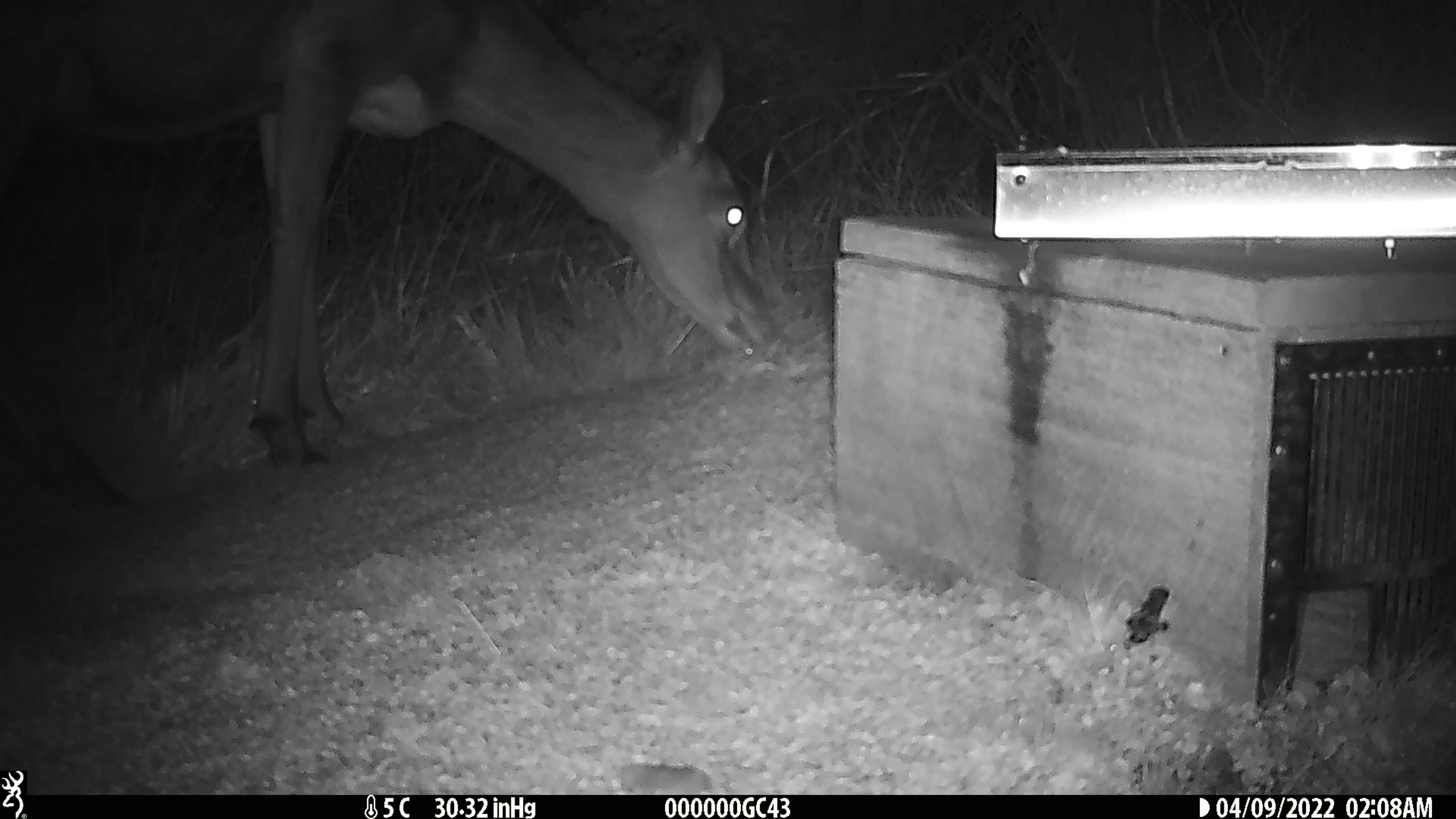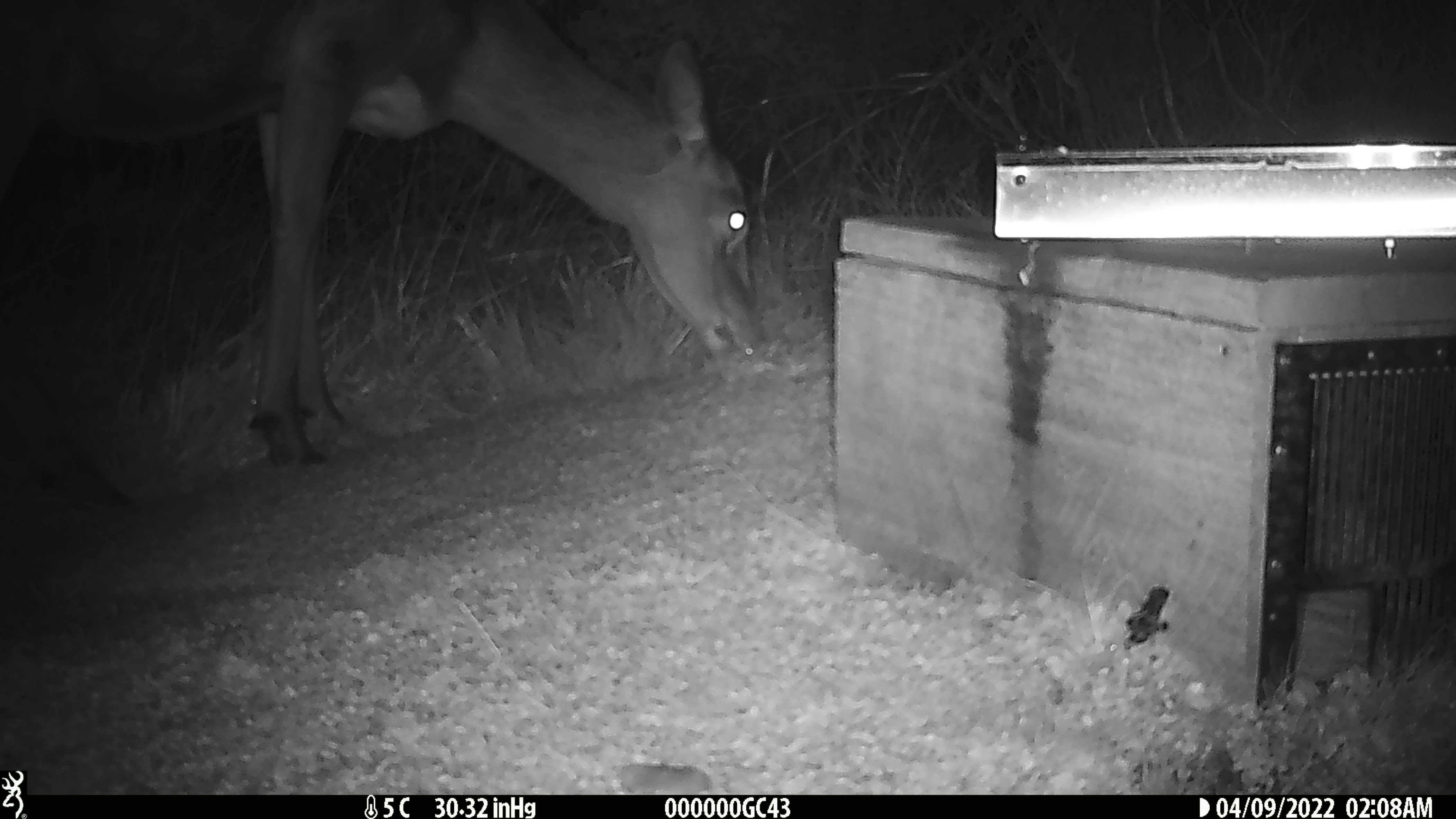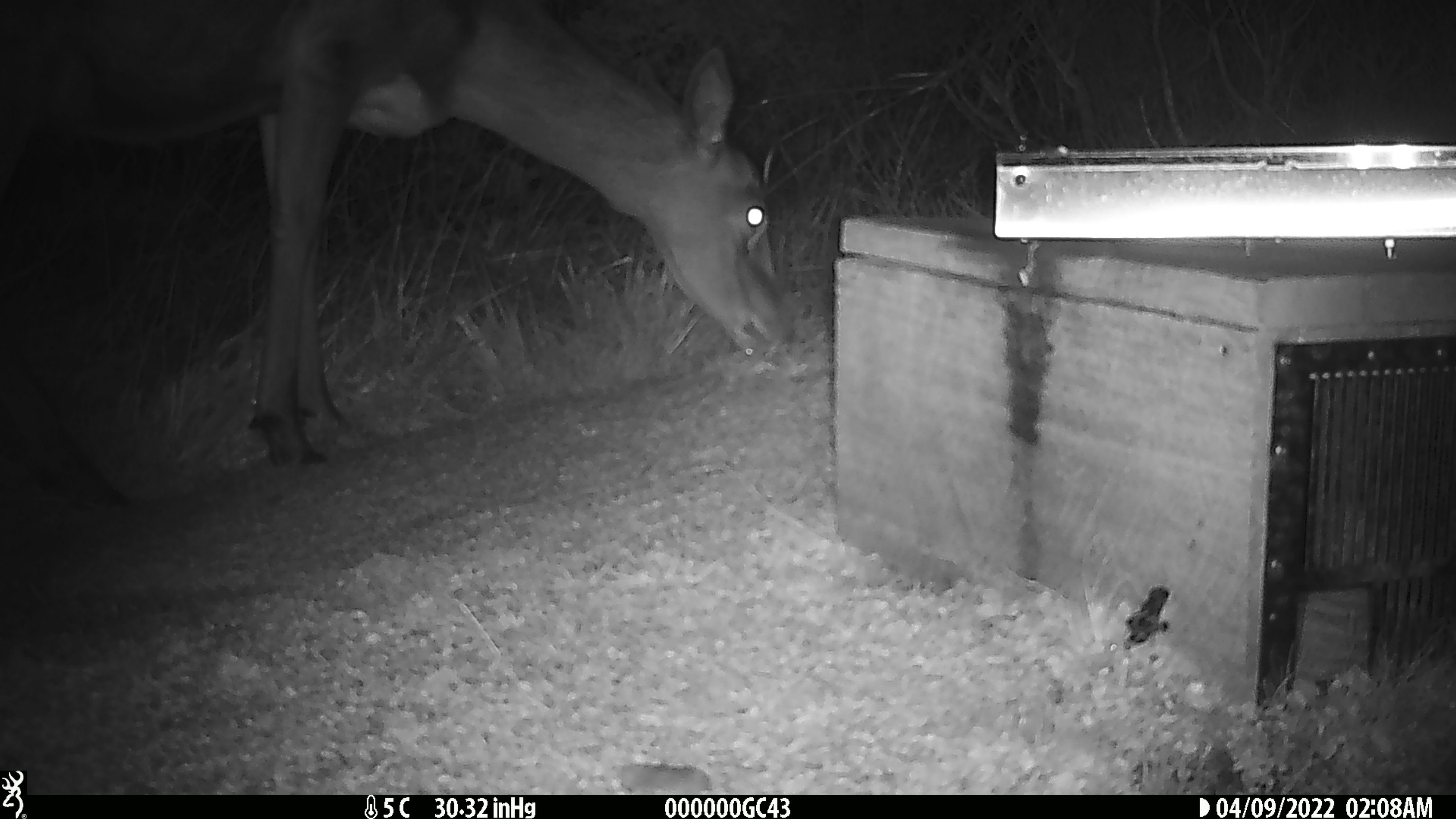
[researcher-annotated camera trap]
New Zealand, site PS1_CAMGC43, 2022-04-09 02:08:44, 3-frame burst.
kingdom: Animalia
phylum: Chordata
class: Mammalia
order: Artiodactyla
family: Cervidae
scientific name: Cervidae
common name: deer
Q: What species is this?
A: Deer (Cervidae).